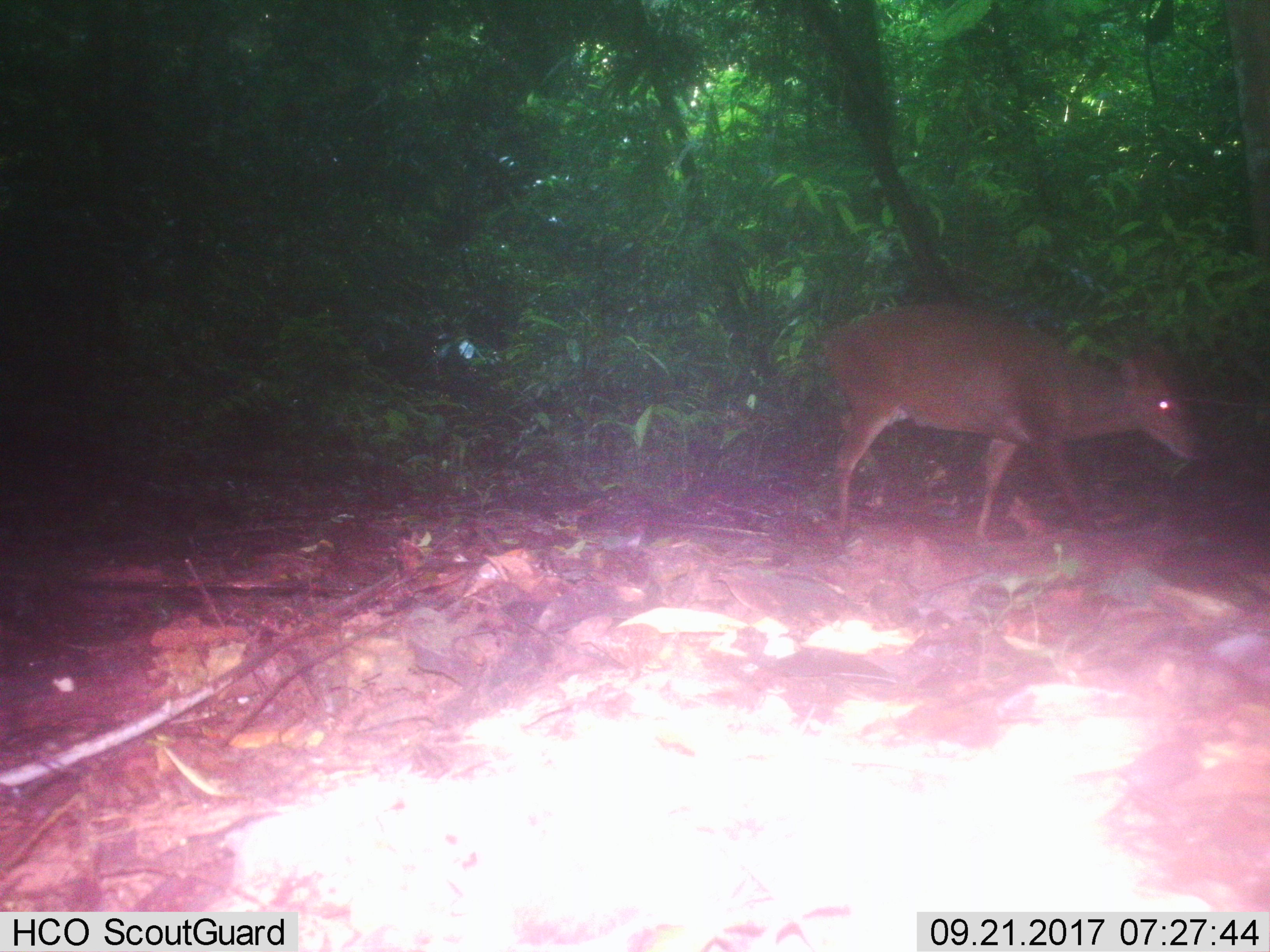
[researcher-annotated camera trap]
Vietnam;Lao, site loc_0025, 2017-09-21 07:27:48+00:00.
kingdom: Animalia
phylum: Chordata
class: Mammalia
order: Artiodactyla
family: Cervidae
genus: Muntiacus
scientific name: Muntiacus vuquangensis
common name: large-antlered muntjac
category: large antlered muntjac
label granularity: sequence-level